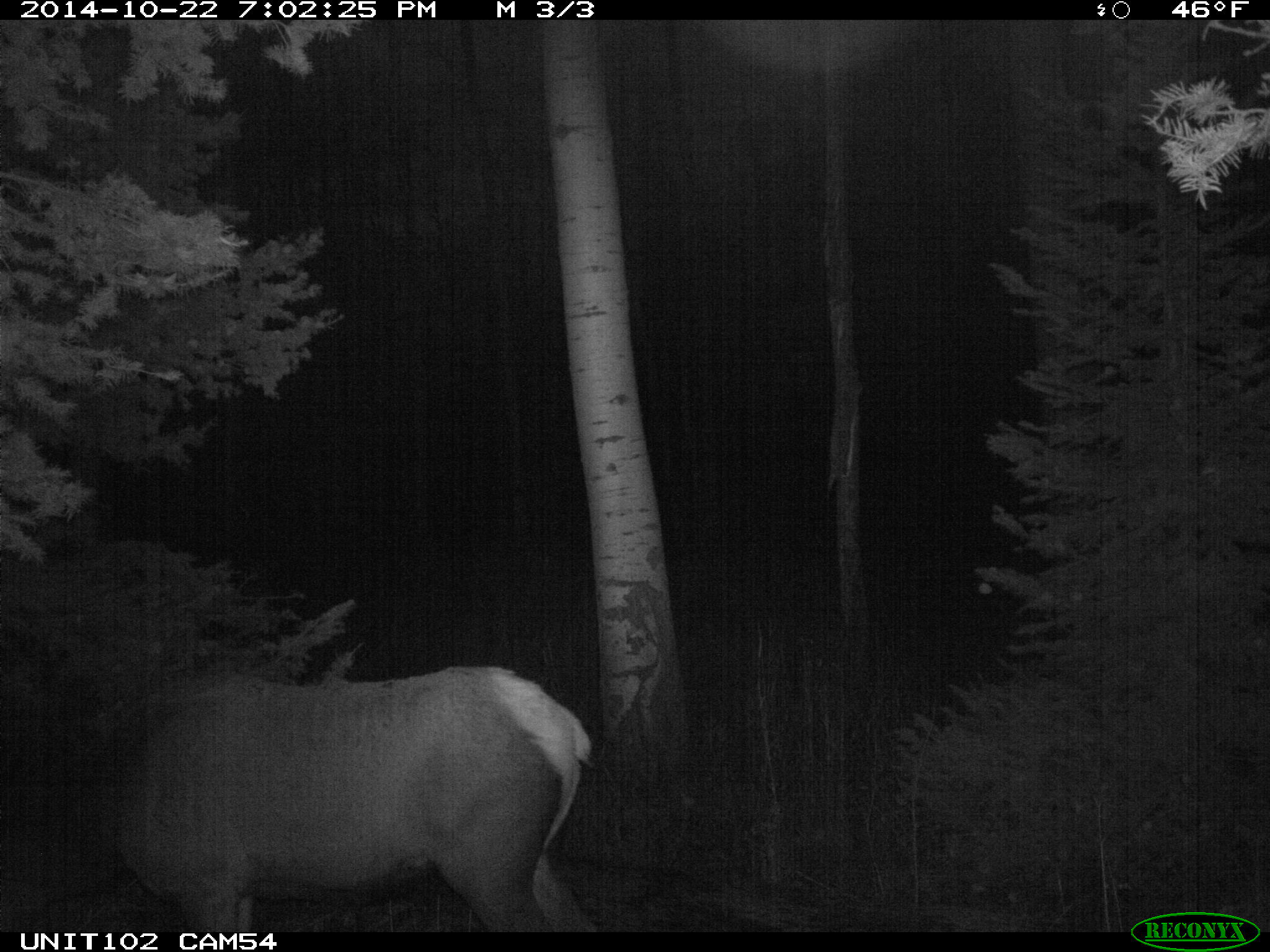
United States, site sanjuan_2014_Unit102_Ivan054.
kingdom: Animalia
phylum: Chordata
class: Mammalia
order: Artiodactyla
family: Cervidae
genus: Cervus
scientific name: Cervus elaphus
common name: red deer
Cervus elaphus (red deer).